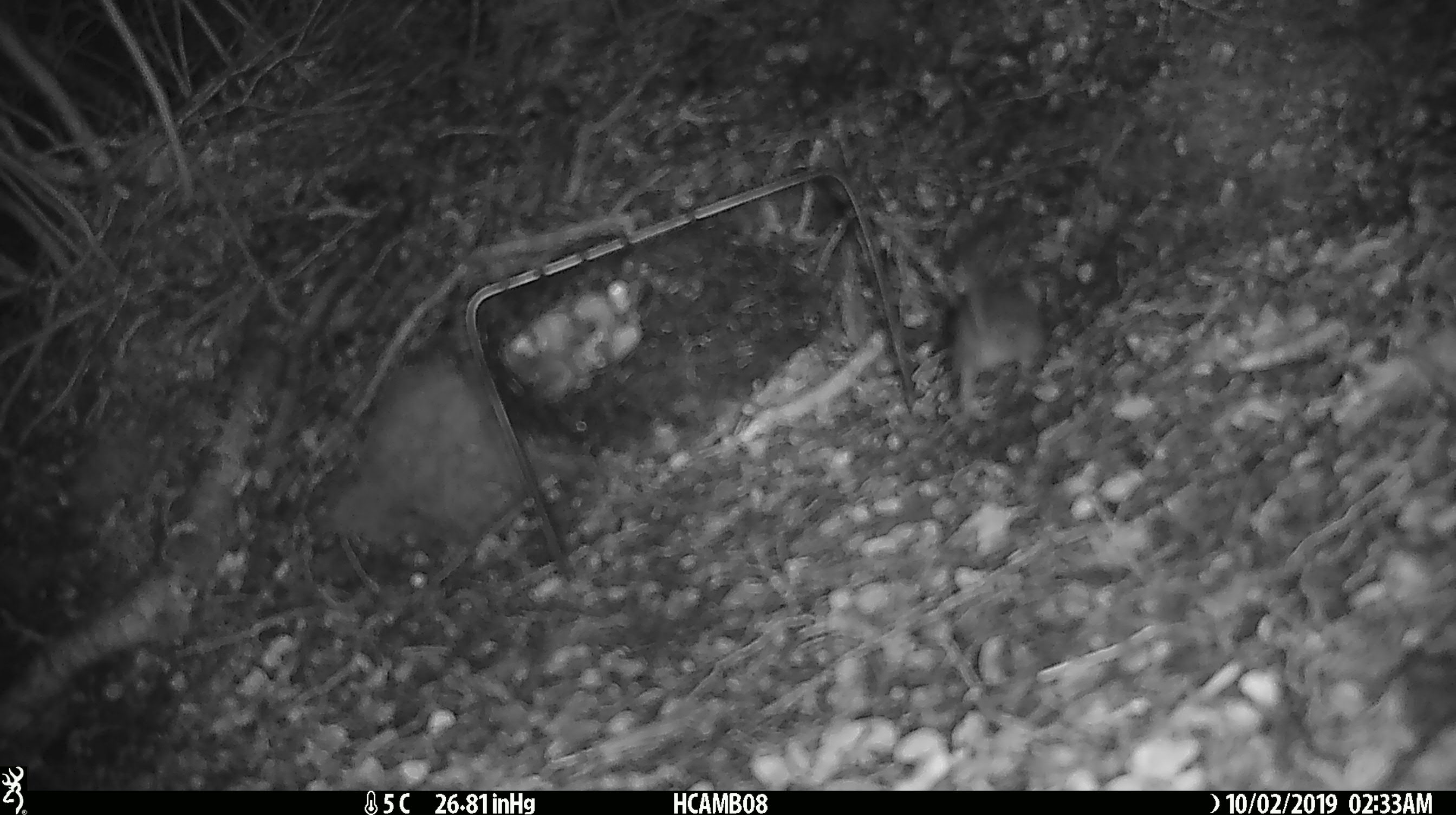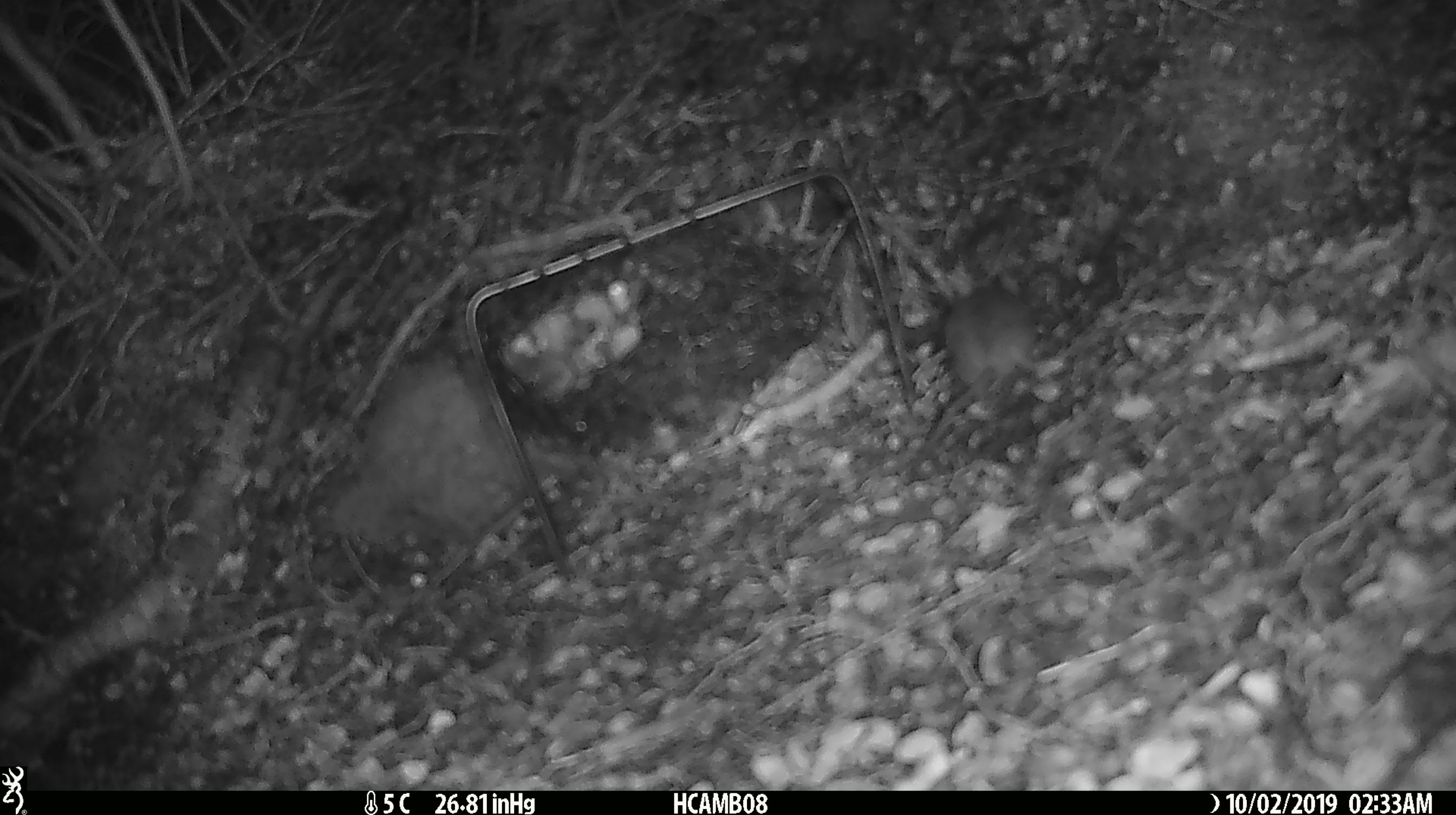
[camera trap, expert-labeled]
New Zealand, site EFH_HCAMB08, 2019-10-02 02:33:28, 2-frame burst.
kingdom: Animalia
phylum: Chordata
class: Mammalia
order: Rodentia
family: Muridae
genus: Mus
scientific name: Mus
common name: mouse